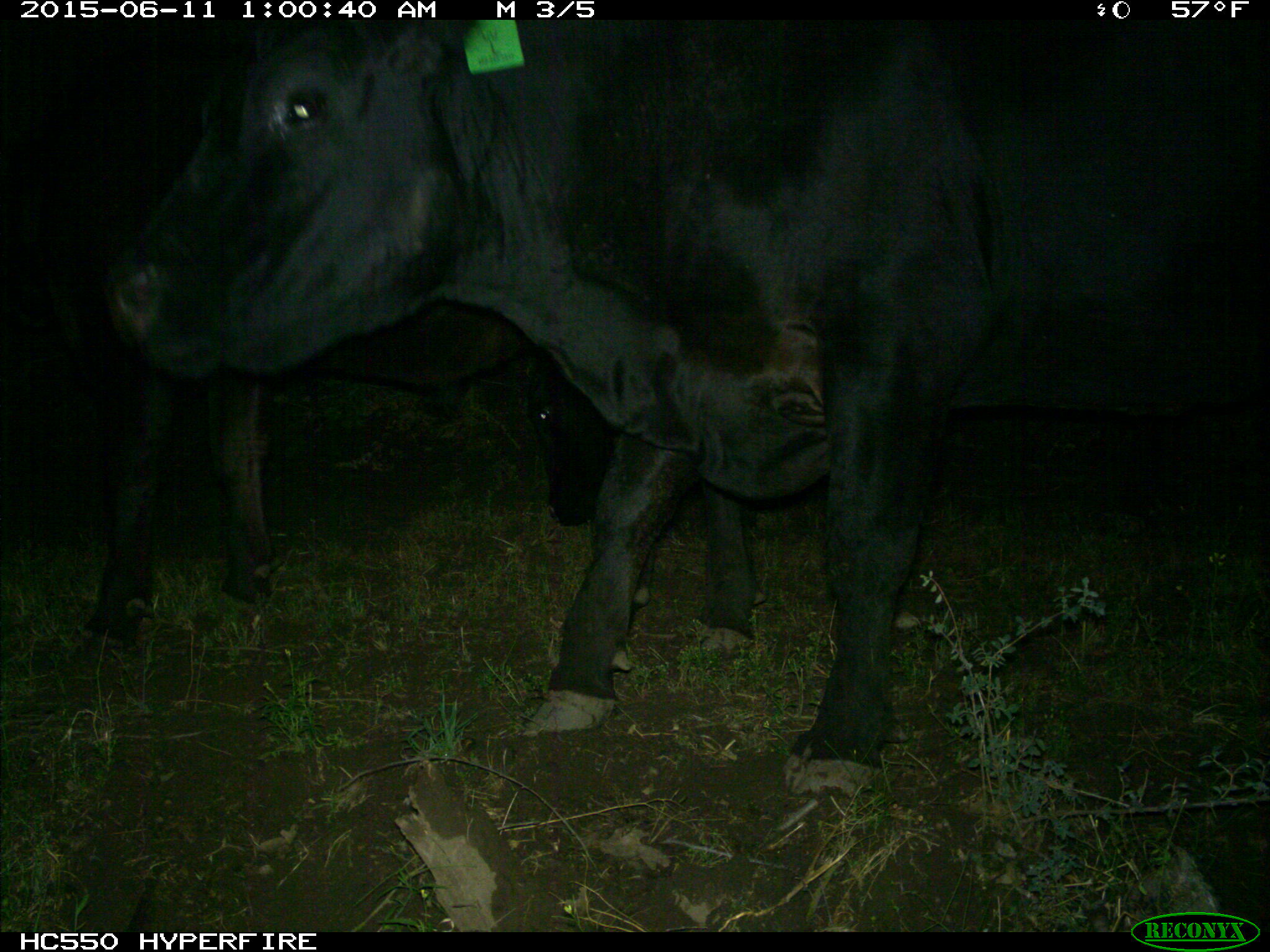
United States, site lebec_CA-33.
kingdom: Animalia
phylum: Chordata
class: Mammalia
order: Artiodactyla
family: Bovidae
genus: Bos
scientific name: Bos taurus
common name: domestic cow